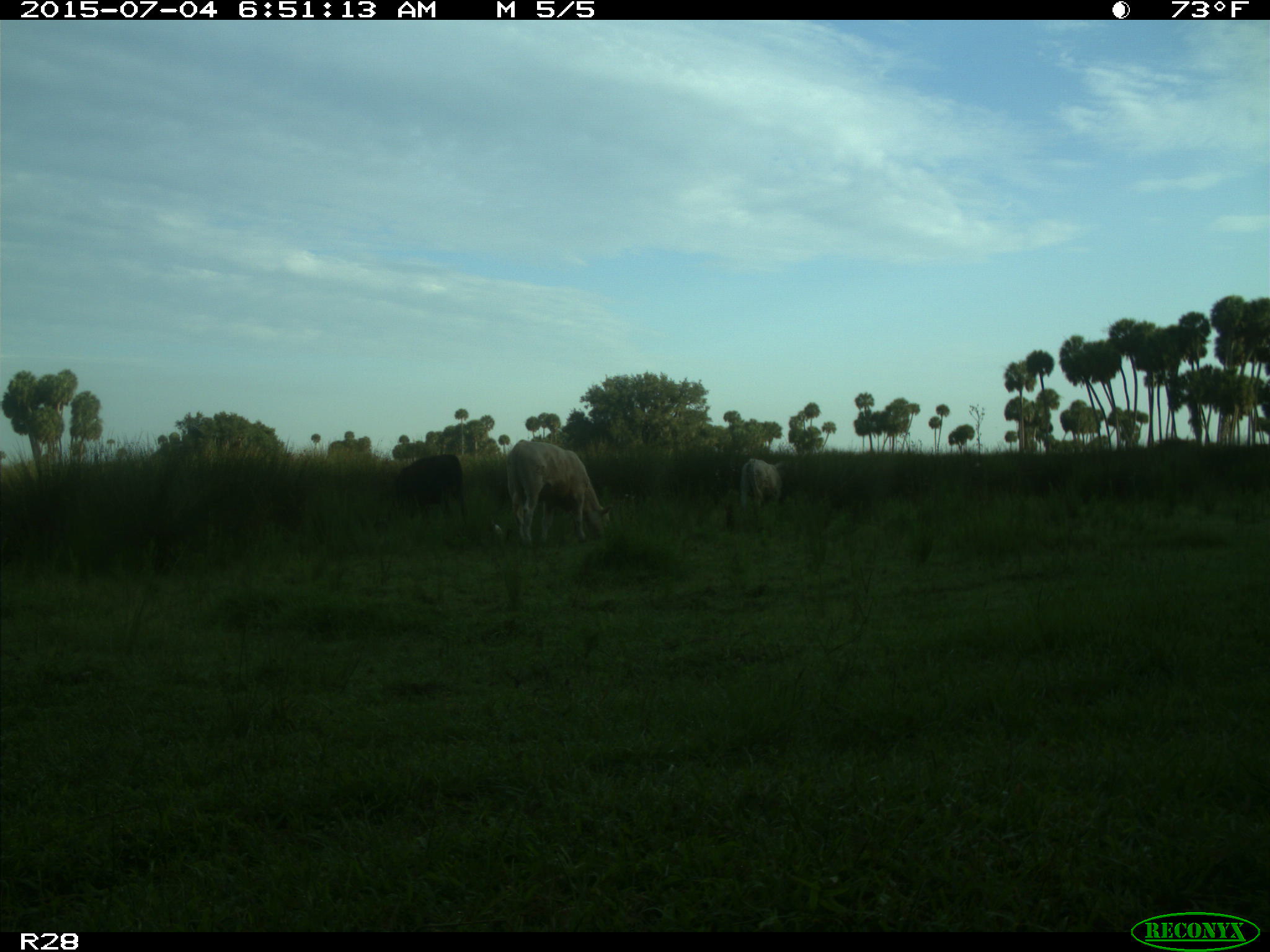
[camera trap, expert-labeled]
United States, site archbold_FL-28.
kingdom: Animalia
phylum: Chordata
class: Mammalia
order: Artiodactyla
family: Bovidae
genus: Bos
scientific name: Bos taurus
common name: domestic cow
Bos taurus (domestic cow).